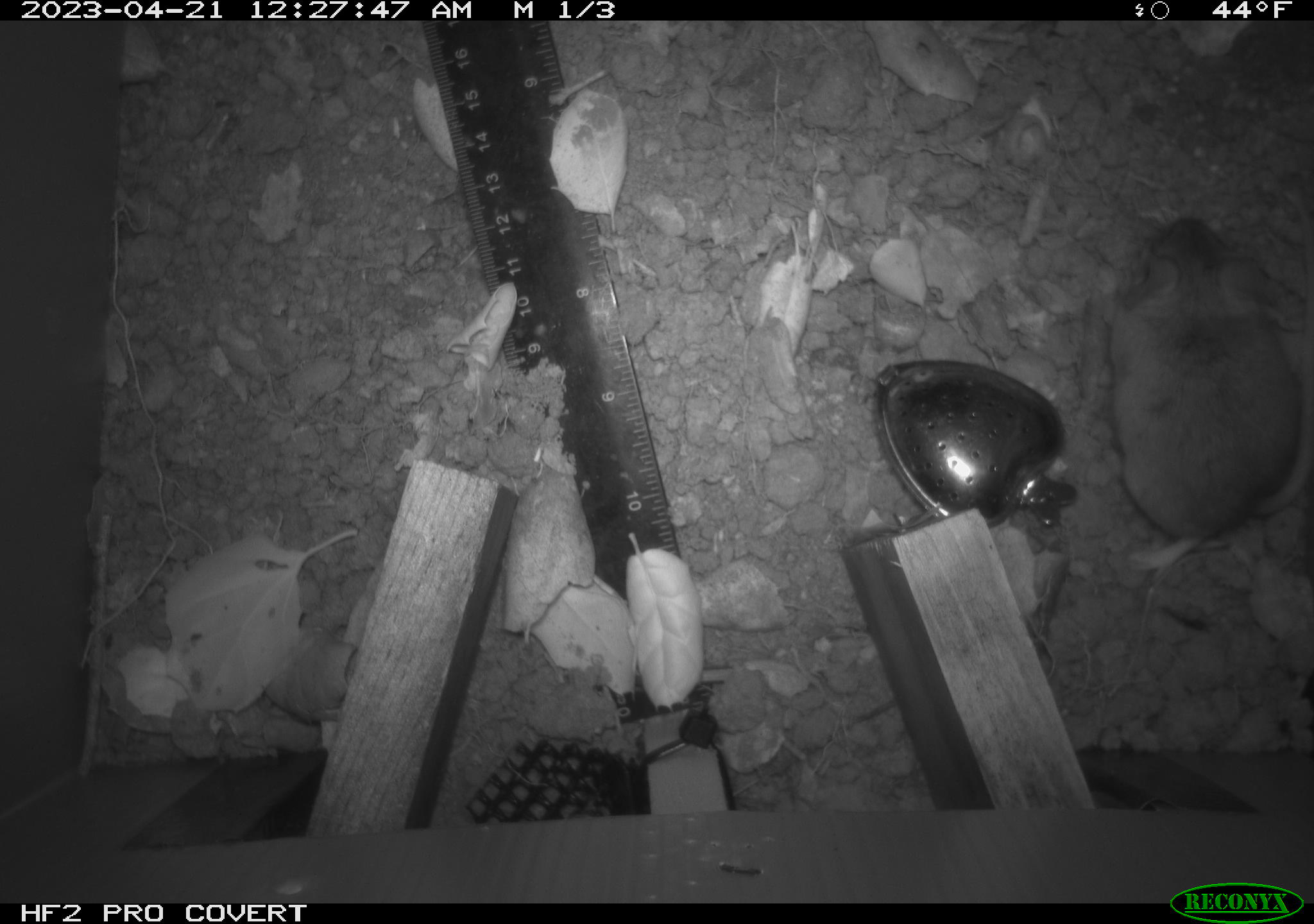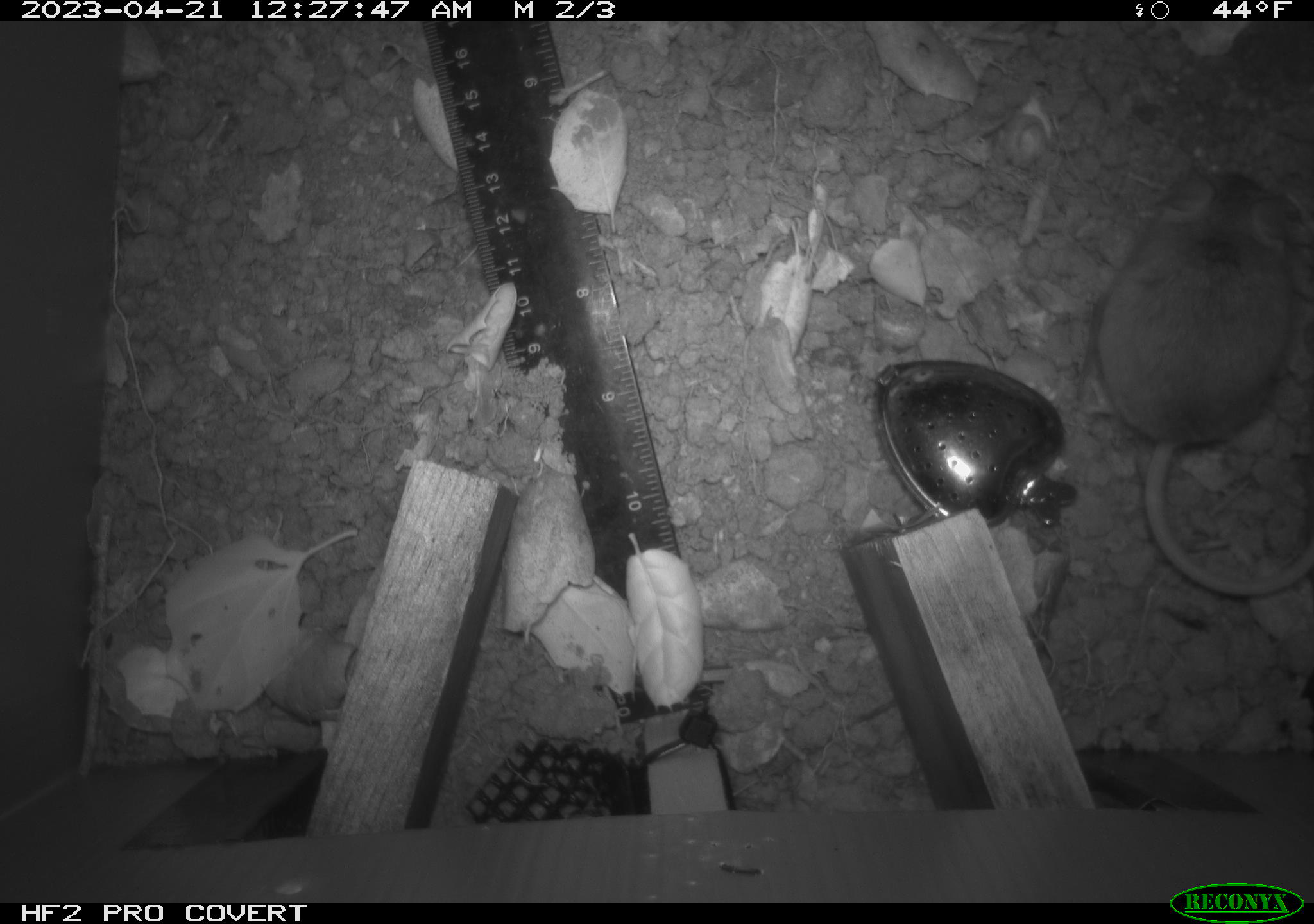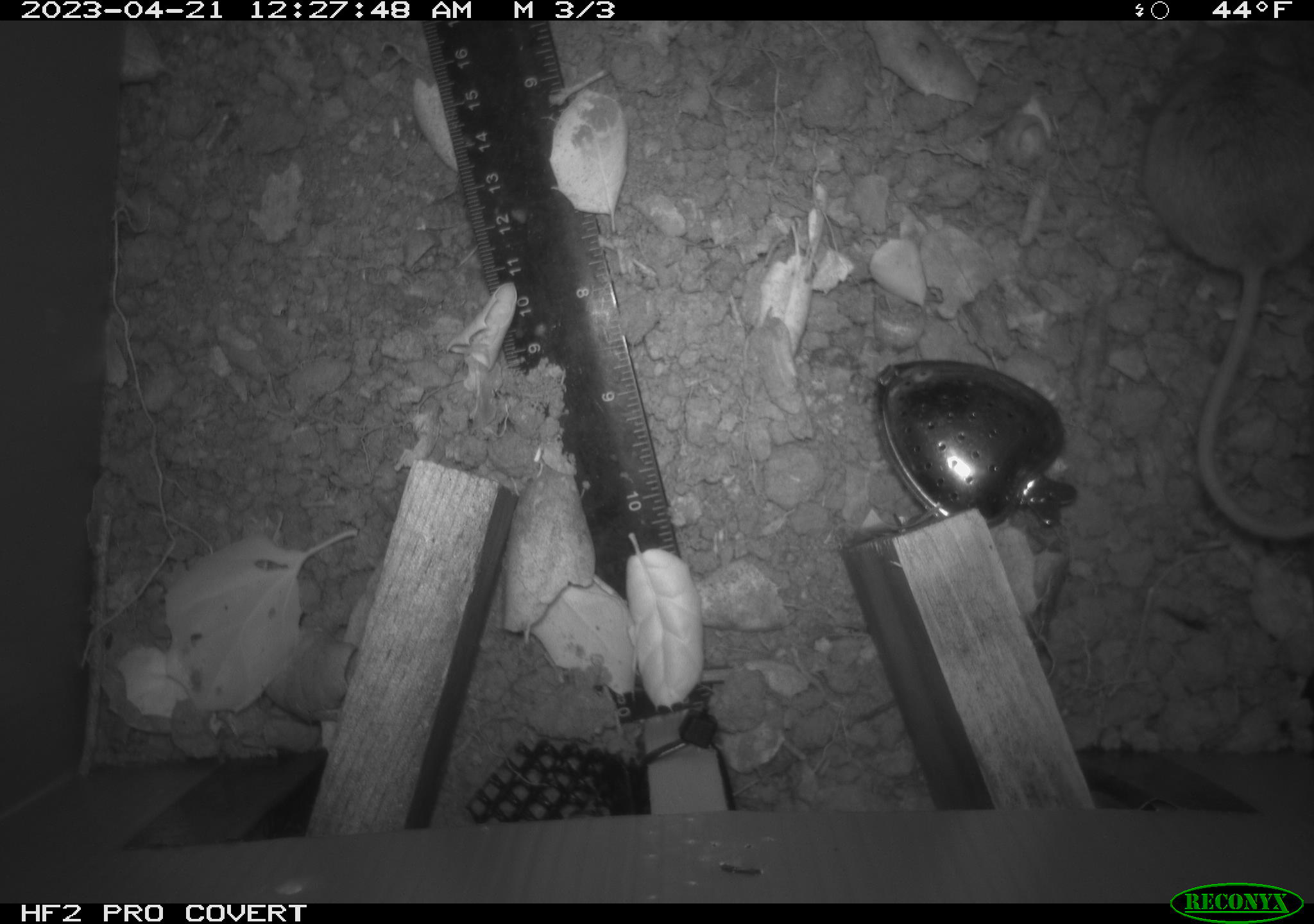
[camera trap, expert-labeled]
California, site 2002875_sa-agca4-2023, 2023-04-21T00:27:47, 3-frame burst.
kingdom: Animalia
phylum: Chordata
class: Mammalia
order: Rodentia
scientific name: Rodentia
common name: mouse species